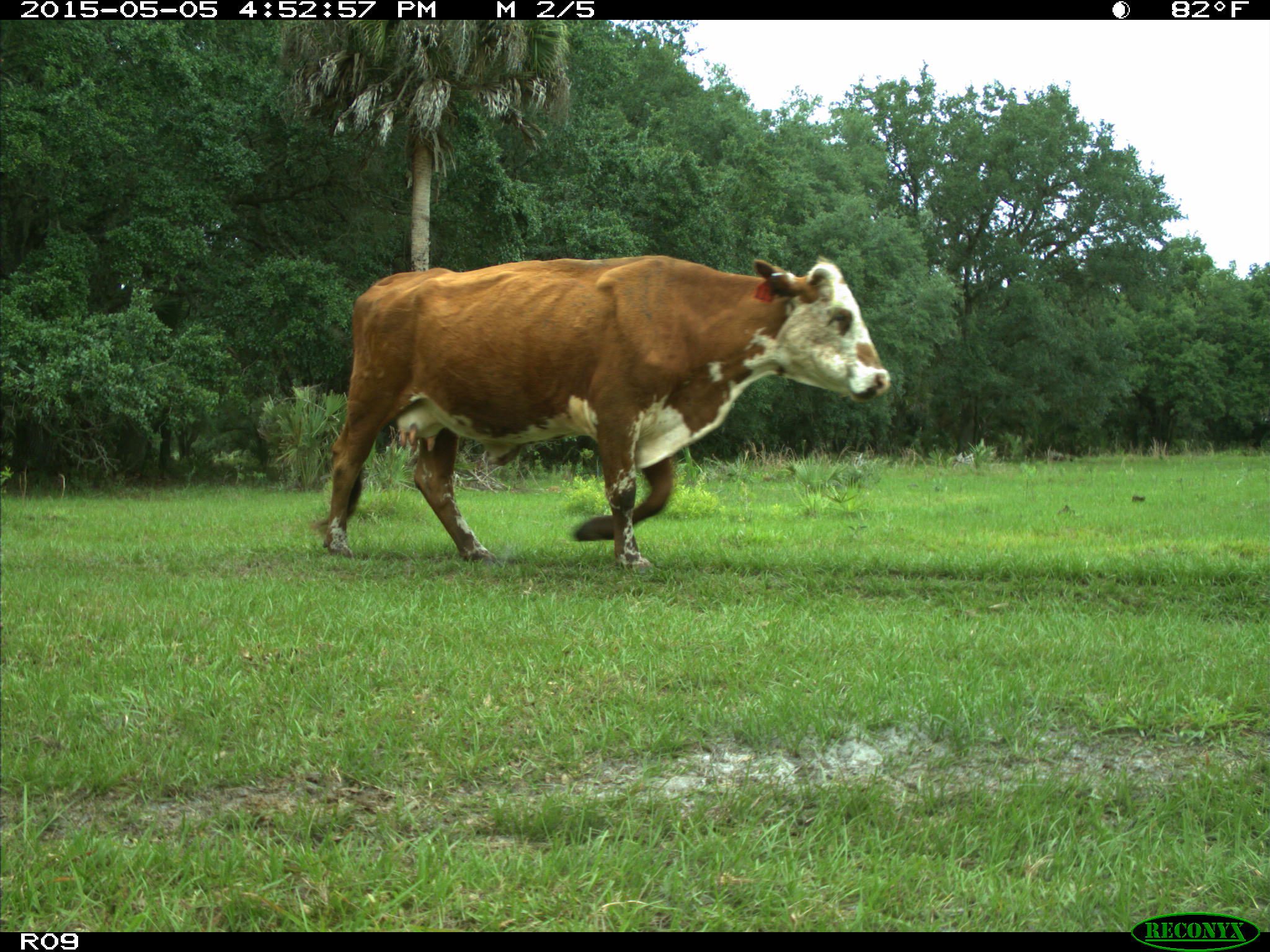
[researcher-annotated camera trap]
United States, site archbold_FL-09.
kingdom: Animalia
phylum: Chordata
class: Mammalia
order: Artiodactyla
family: Bovidae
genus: Bos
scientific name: Bos taurus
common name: domestic cow